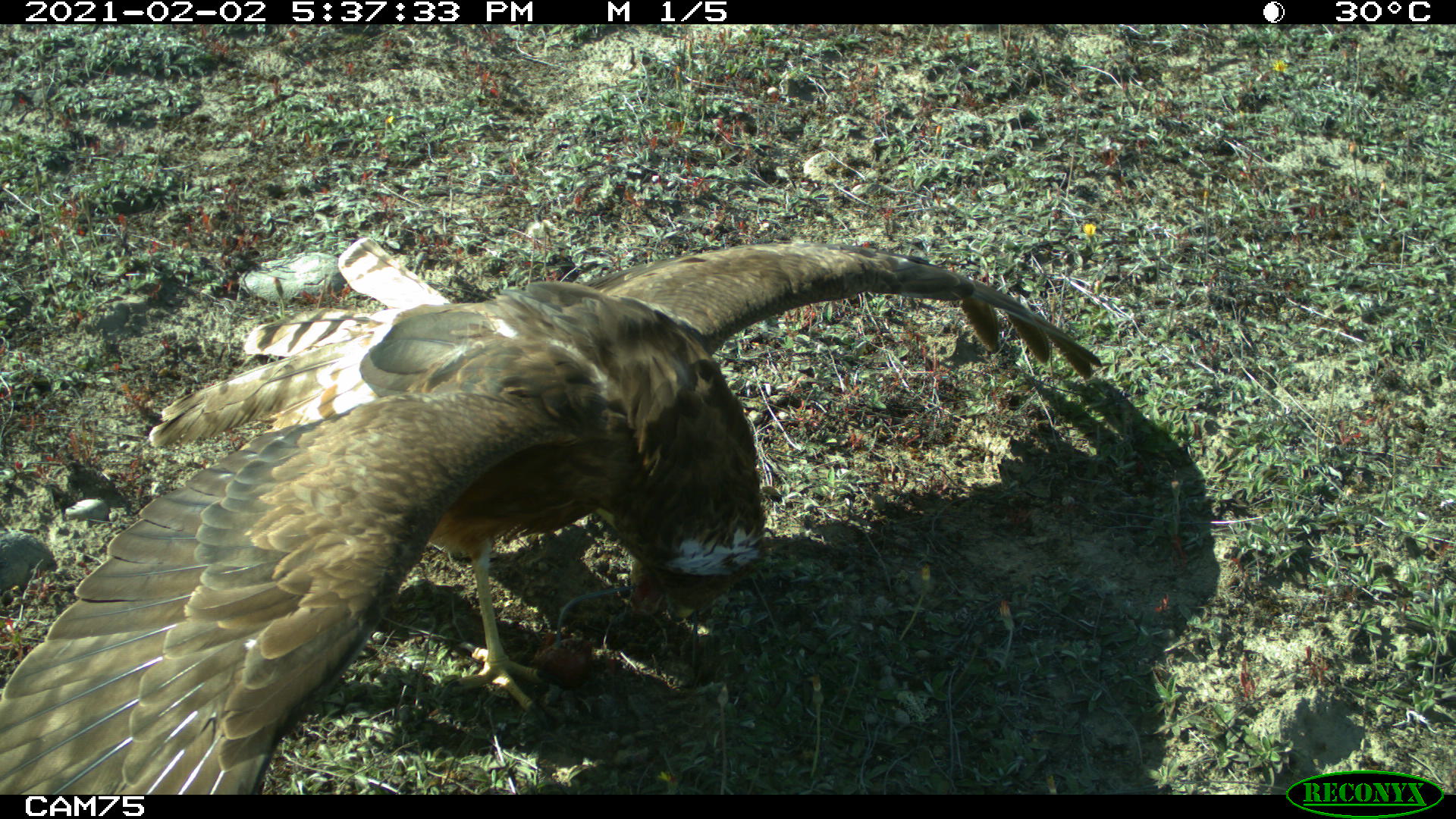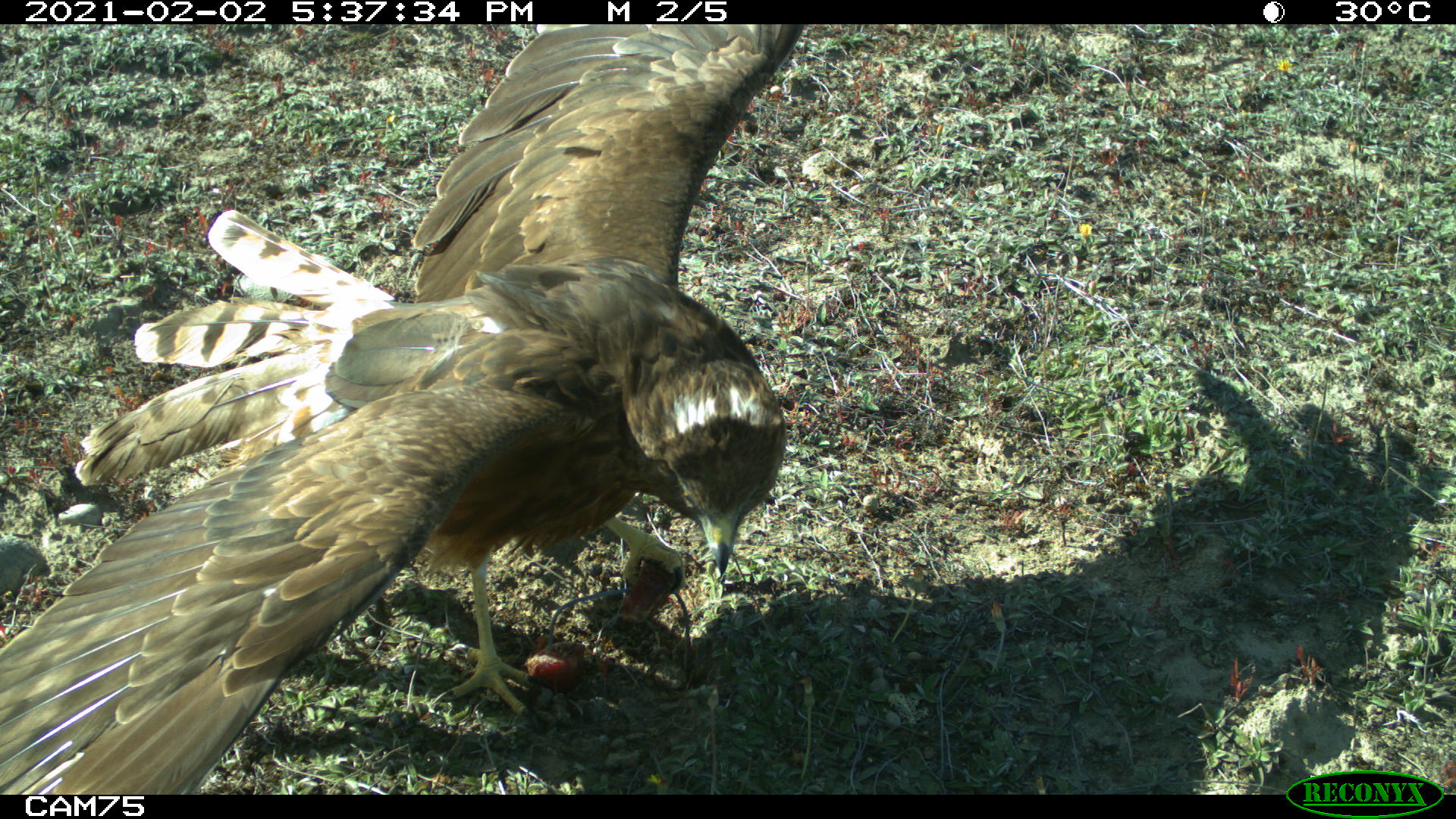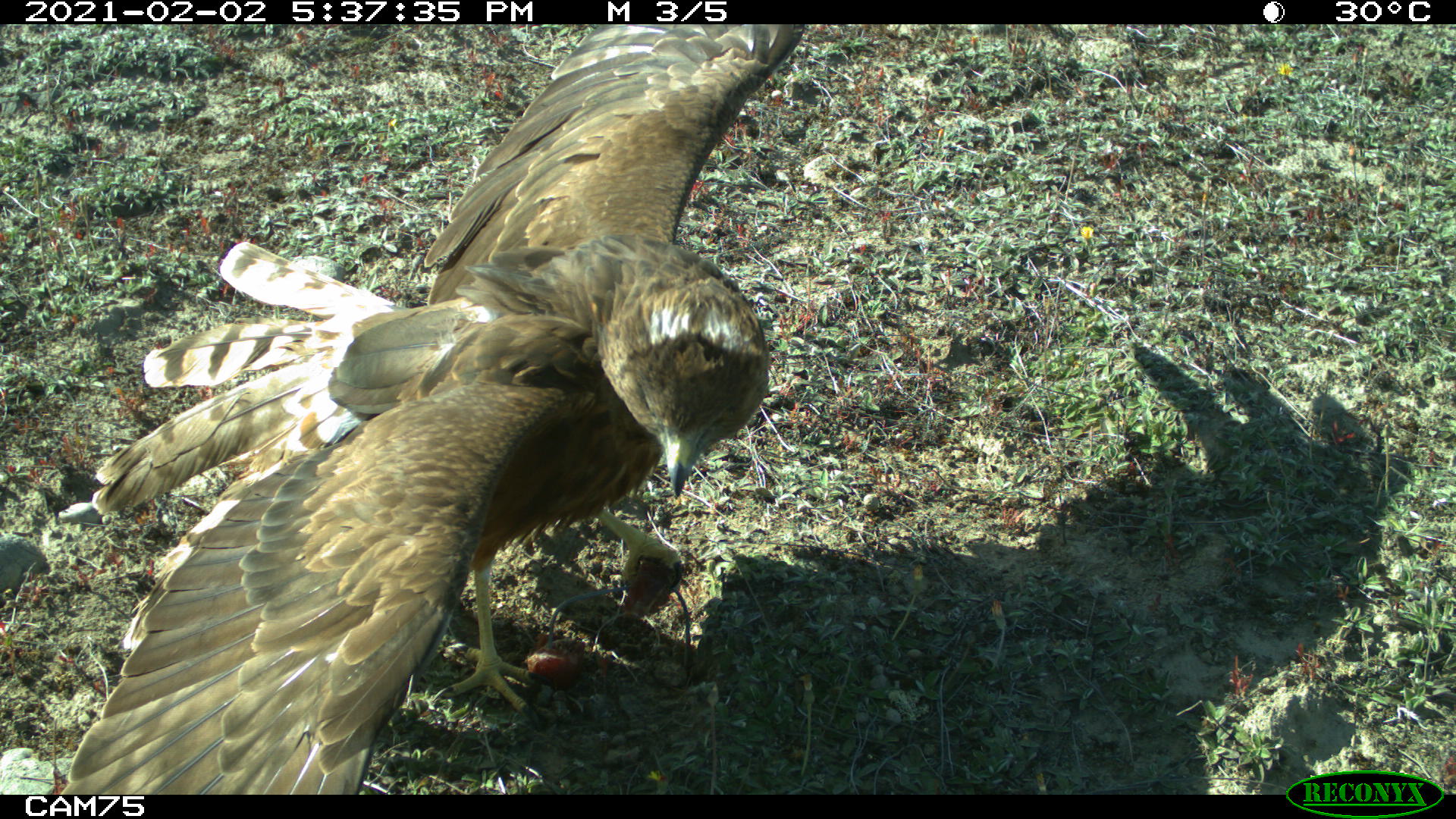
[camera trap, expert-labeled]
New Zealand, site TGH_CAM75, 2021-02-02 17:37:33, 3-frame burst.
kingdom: Animalia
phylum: Chordata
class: Aves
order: Accipitriformes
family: Accipitridae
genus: Circus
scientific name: Circus approximans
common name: swamp harrier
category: harrier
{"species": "harrier (swamp harrier) (Circus approximans)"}